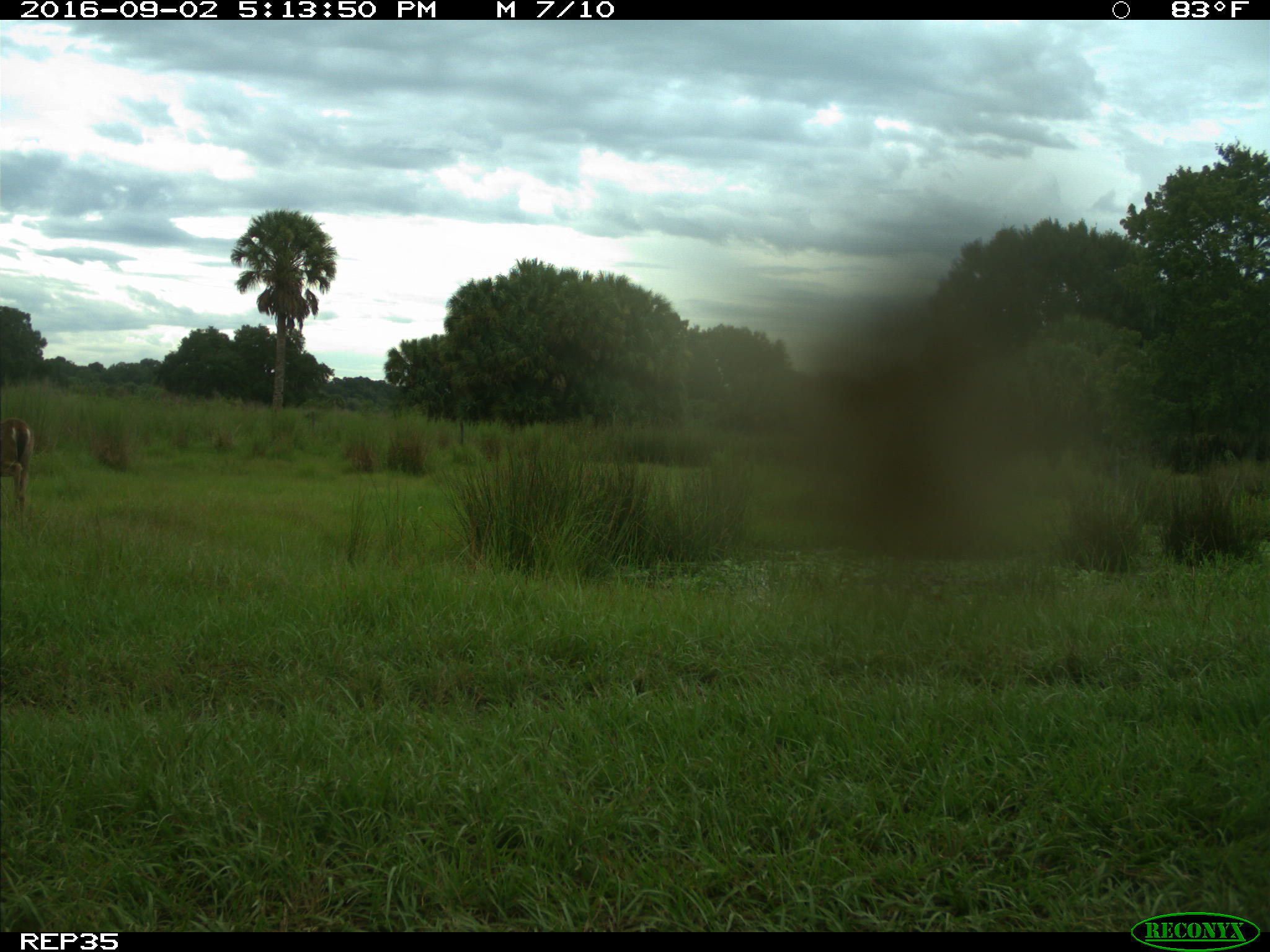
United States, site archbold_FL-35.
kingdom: Animalia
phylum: Chordata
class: Mammalia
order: Artiodactyla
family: Cervidae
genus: Odocoileus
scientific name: Odocoileus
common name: deer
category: unidentified deer